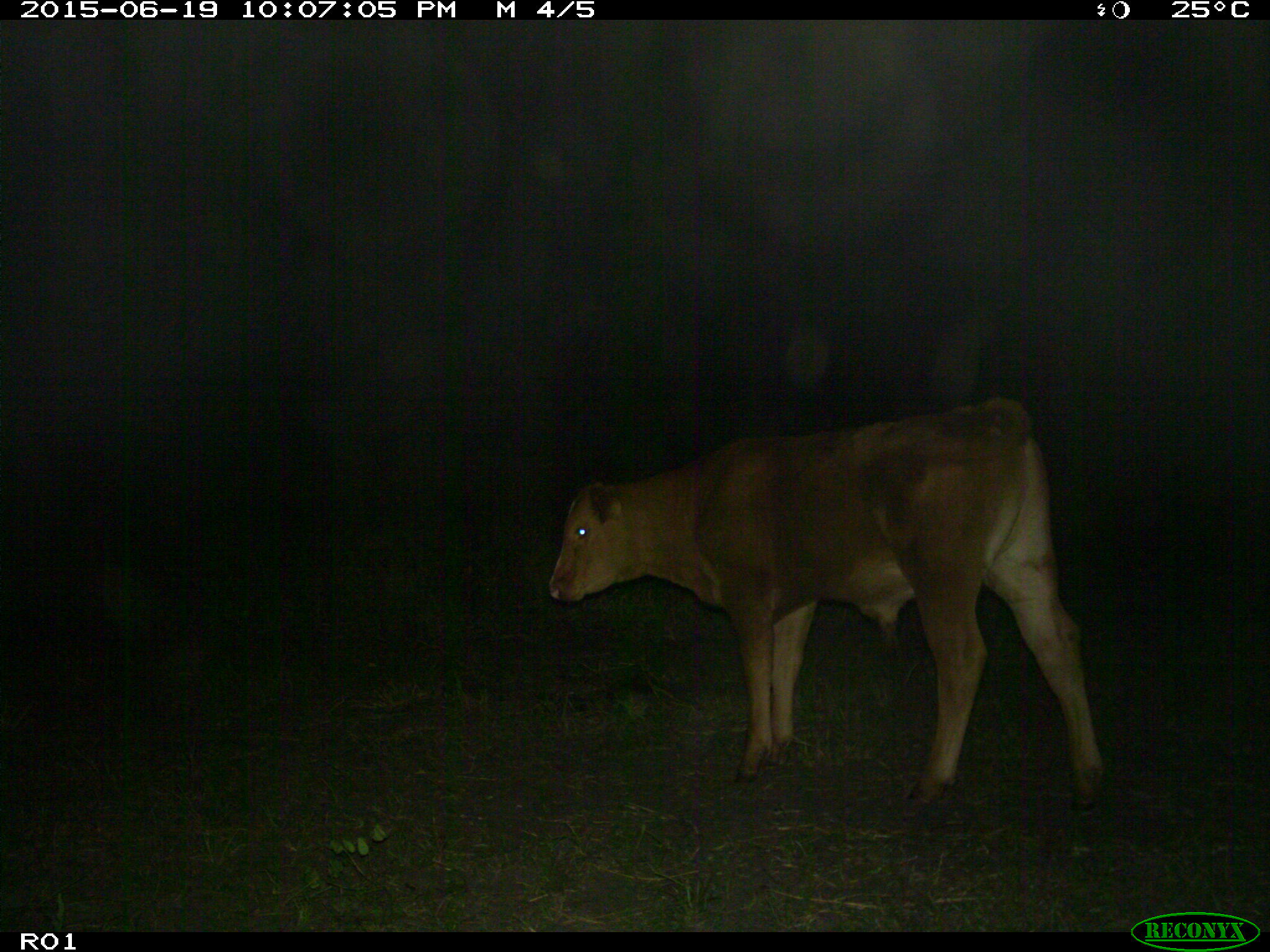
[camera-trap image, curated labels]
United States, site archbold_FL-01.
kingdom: Animalia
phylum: Chordata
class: Mammalia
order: Artiodactyla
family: Bovidae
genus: Bos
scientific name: Bos taurus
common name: domestic cow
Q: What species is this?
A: Bos taurus (domestic cow).